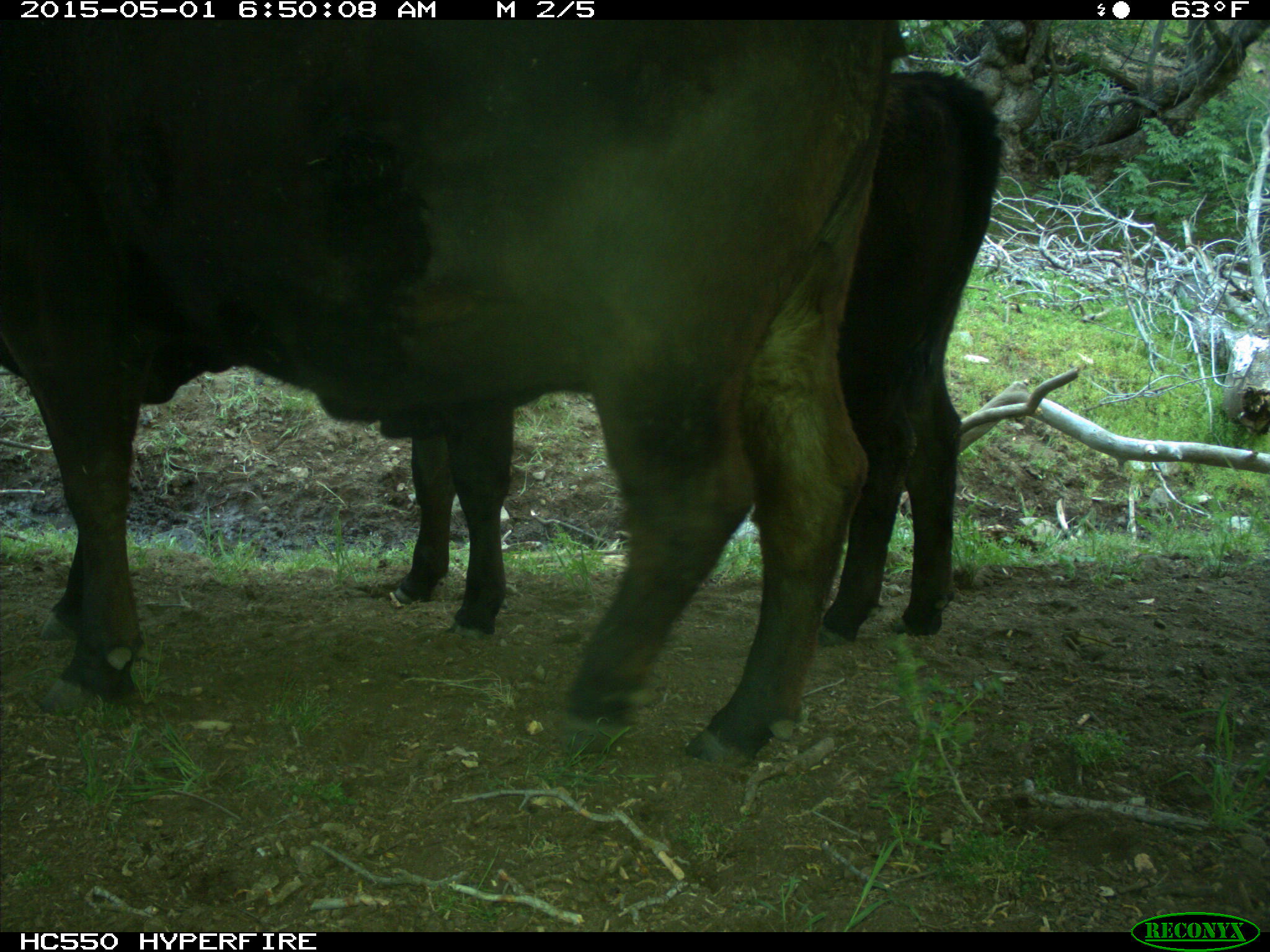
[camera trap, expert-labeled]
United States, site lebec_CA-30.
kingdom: Animalia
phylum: Chordata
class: Mammalia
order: Artiodactyla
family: Bovidae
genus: Bos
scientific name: Bos taurus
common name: domestic cow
Bos taurus (domestic cow).